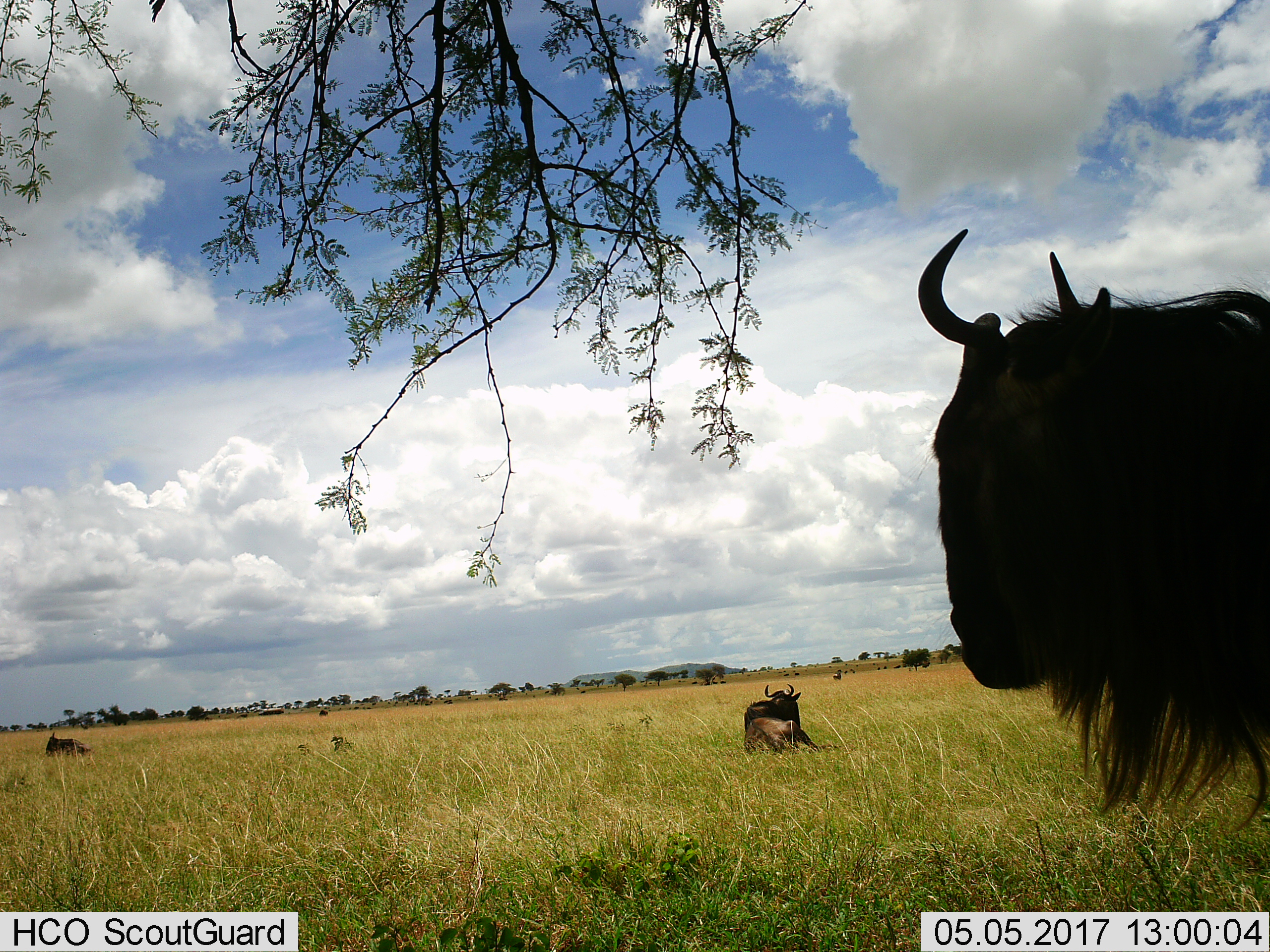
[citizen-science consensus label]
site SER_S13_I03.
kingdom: Animalia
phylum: Chordata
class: Mammalia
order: Artiodactyla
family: Bovidae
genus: Connochaetes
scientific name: Connochaetes taurinus taurinus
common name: blue wildebeest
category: wildebeestblue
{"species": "wildebeestblue (blue wildebeest) (Connochaetes taurinus taurinus)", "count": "3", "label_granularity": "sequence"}